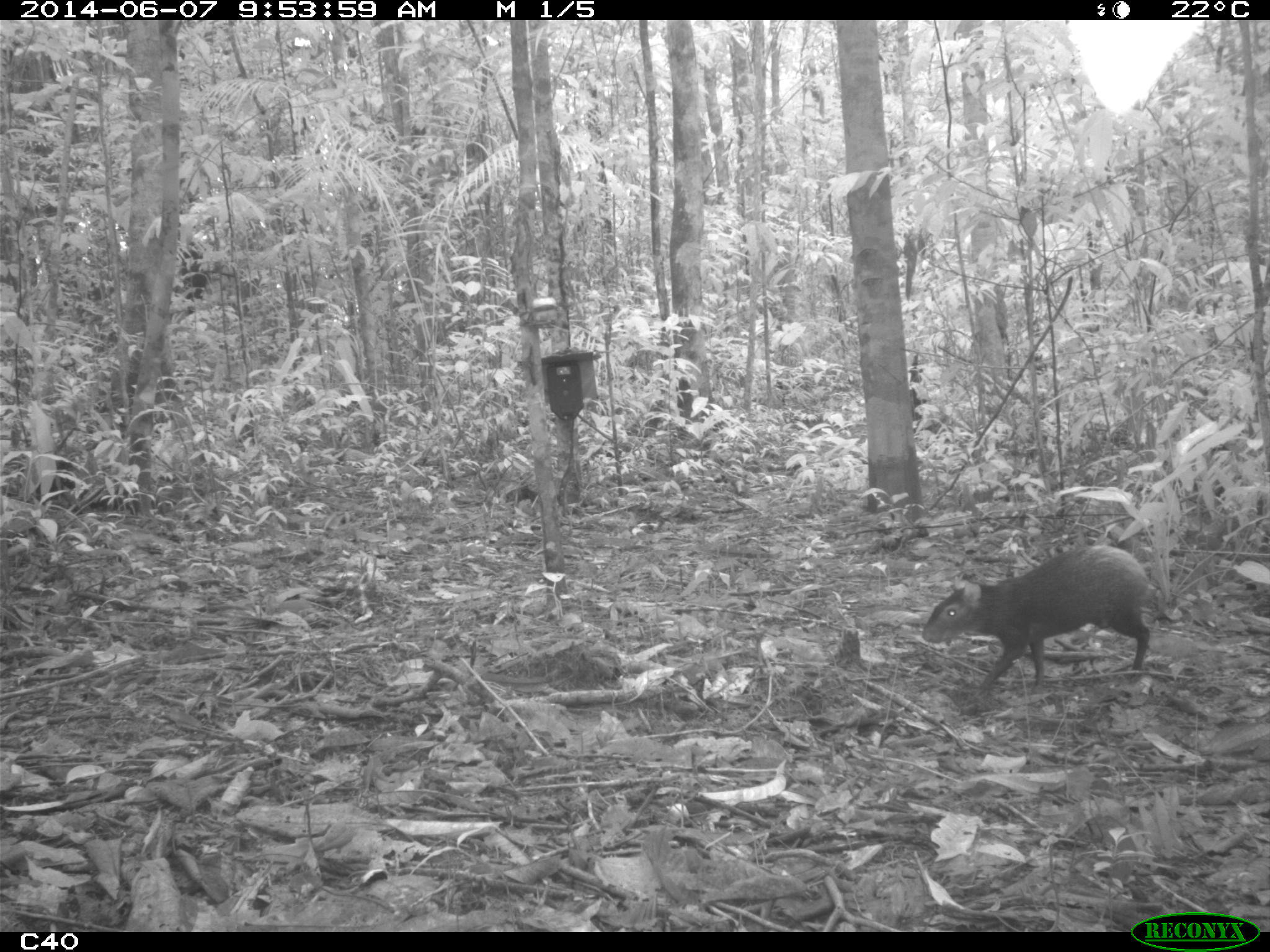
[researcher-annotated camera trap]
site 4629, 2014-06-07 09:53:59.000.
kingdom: Animalia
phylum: Chordata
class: Mammalia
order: Rodentia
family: Dasyproctidae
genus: Dasyprocta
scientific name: Dasyprocta leporina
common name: red-rumped agouti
Dasyprocta leporina (red-rumped agouti), count 1, age adult.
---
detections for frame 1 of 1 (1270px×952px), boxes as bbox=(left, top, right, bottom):
dasyprocta leporina: bbox=(920, 544, 1150, 692)